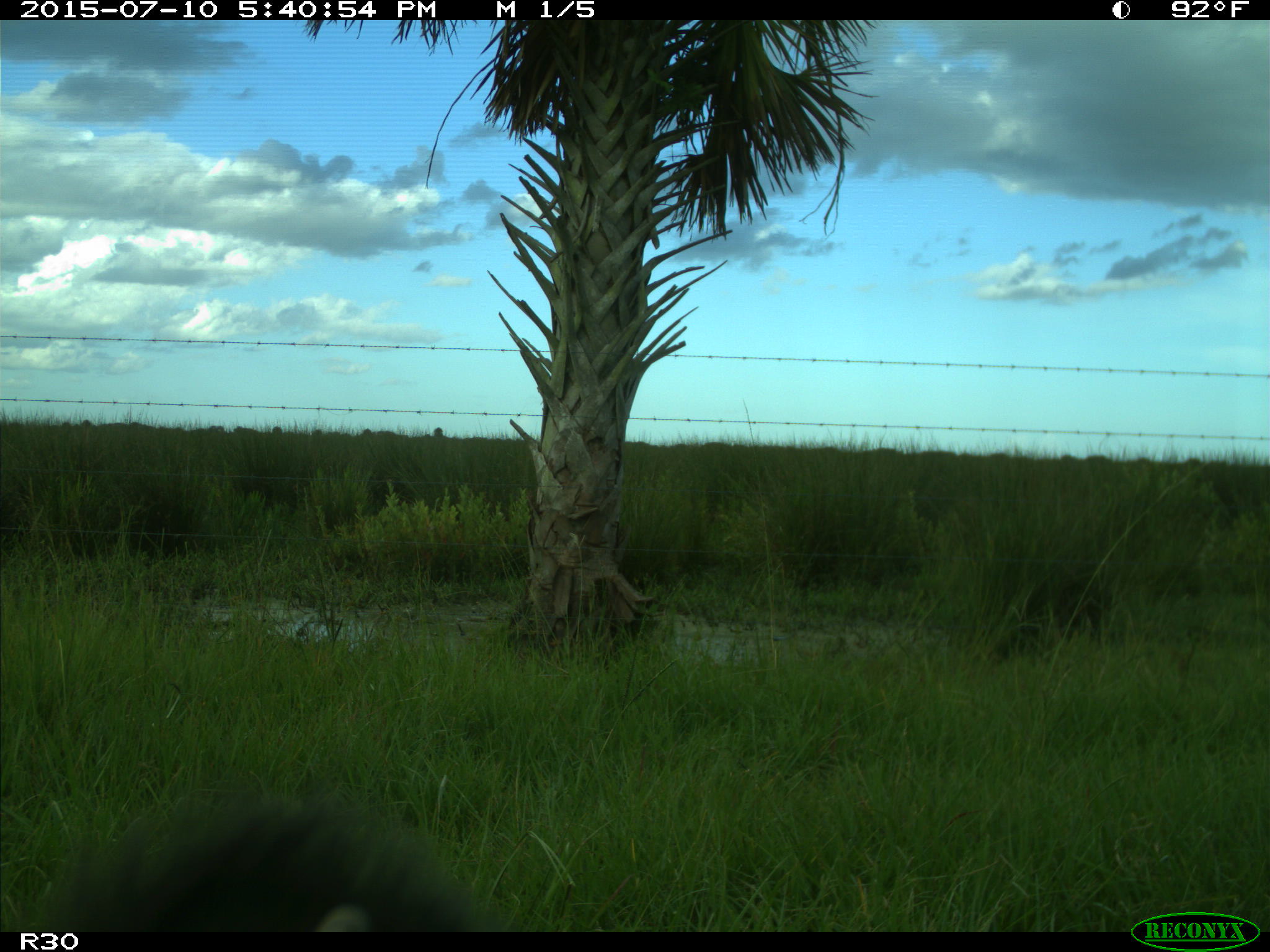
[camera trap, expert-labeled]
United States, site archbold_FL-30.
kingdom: Animalia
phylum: Chordata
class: Mammalia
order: Artiodactyla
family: Bovidae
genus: Bos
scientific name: Bos taurus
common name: domestic cow